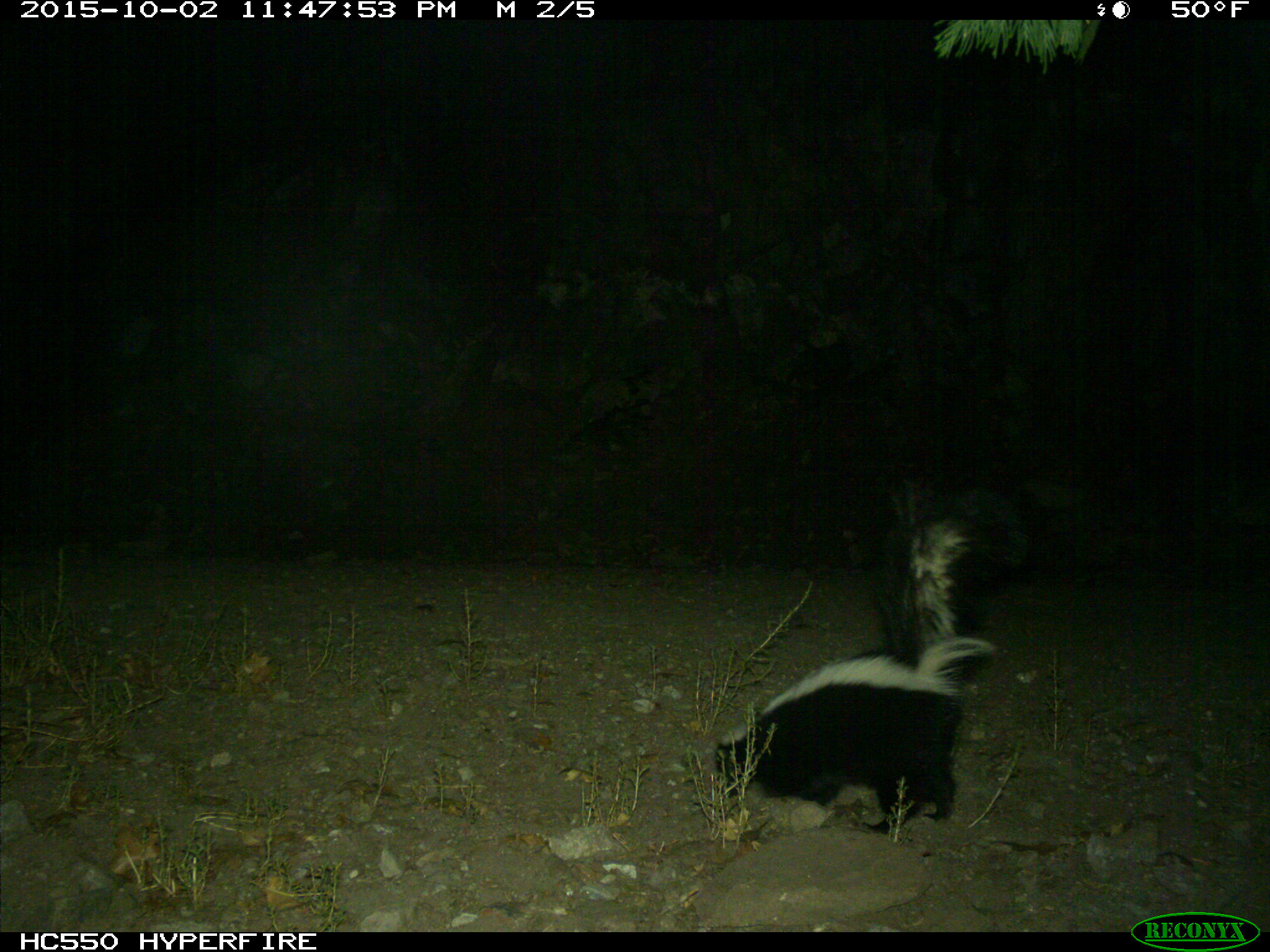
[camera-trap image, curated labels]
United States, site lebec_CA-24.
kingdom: Animalia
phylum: Chordata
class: Mammalia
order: Carnivora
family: Mephitidae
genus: Mephitis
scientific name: Mephitis mephitis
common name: striped skunk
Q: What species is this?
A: Mephitis mephitis (striped skunk).